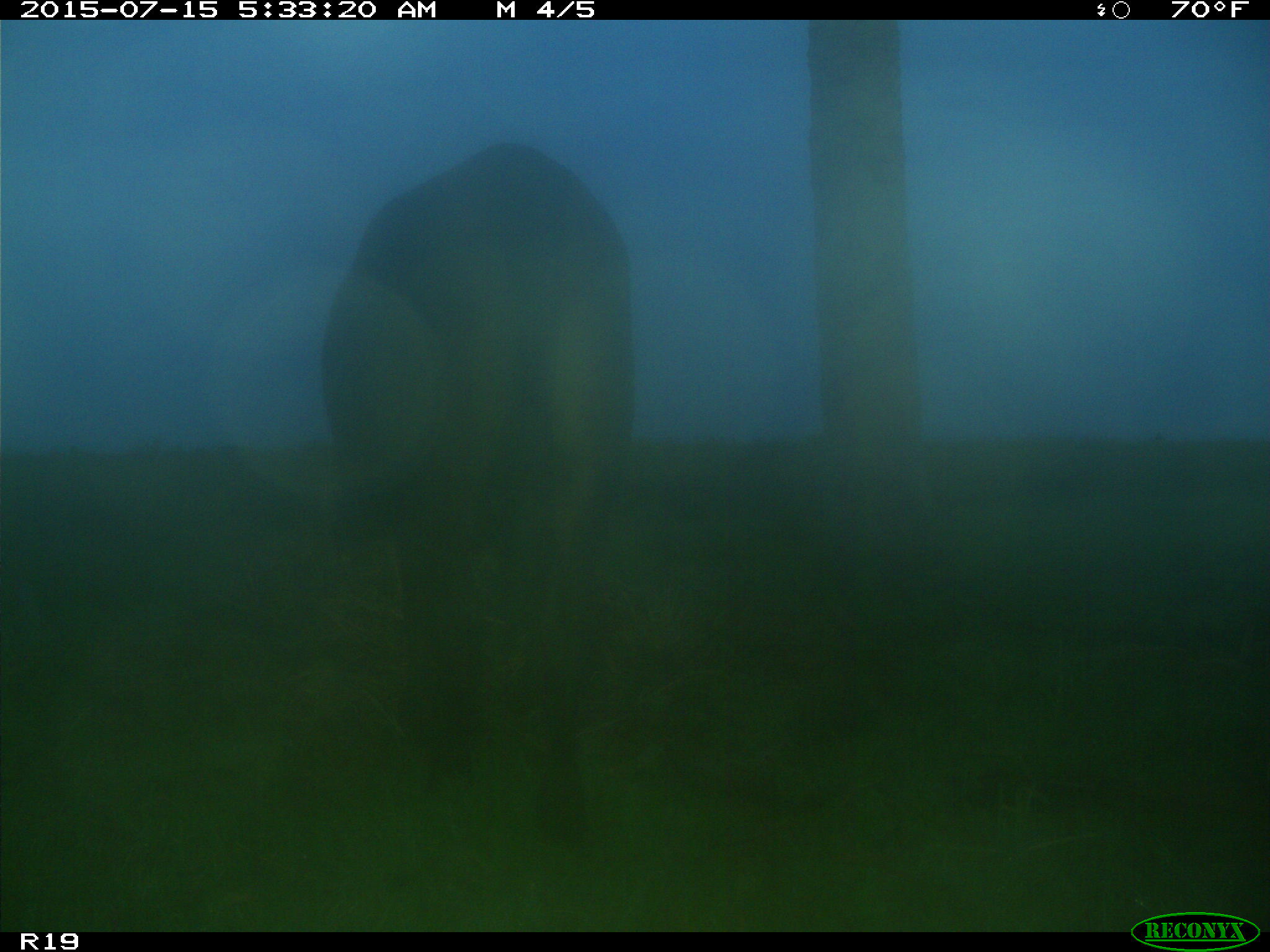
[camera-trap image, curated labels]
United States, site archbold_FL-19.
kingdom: Animalia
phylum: Chordata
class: Mammalia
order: Artiodactyla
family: Bovidae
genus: Bos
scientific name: Bos taurus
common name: domestic cow